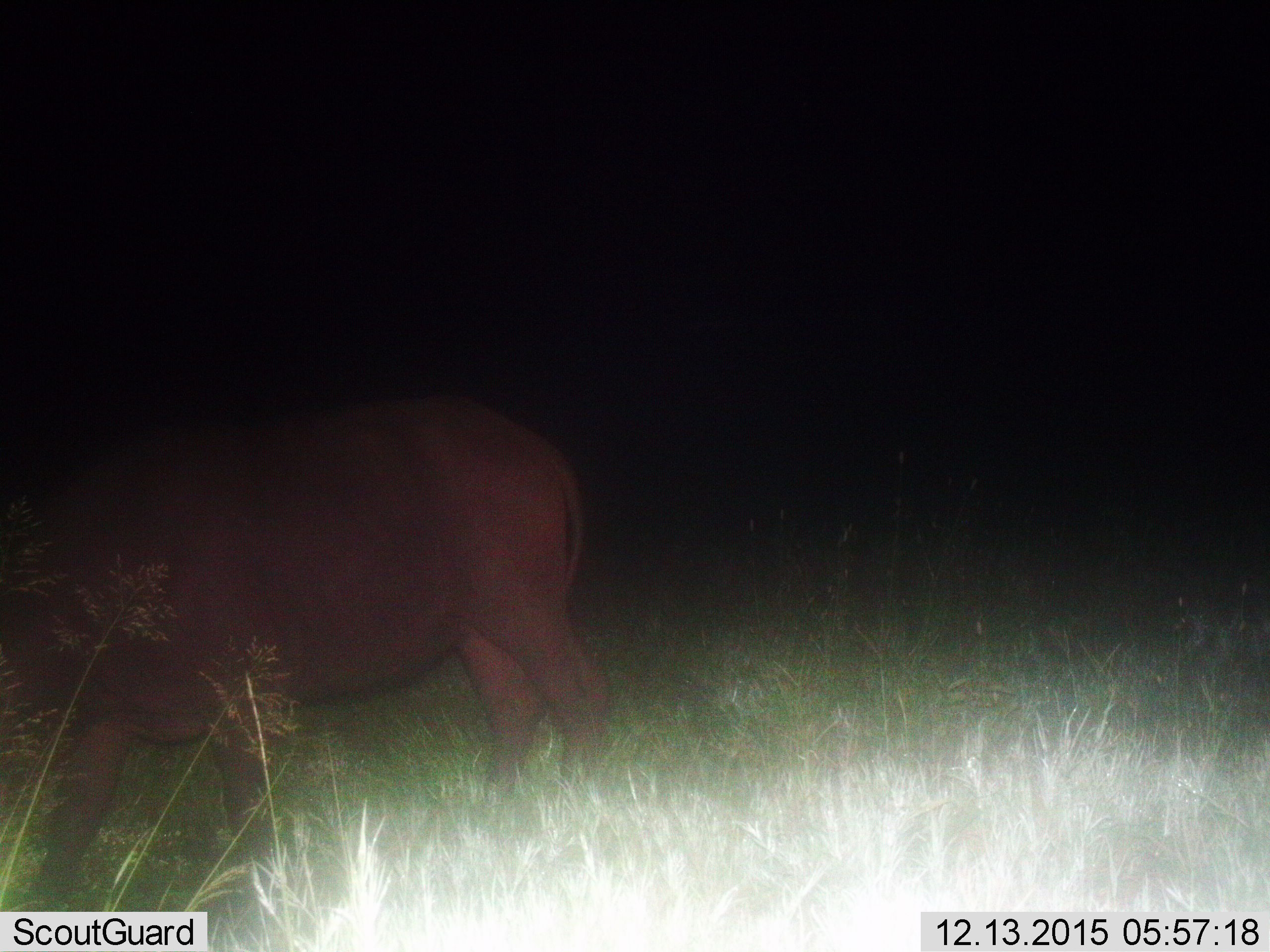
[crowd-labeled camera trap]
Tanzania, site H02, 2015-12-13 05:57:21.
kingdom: Animalia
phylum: Chordata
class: Mammalia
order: Artiodactyla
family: Bovidae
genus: Syncerus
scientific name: Syncerus caffer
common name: cape buffalo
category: buffalo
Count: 1.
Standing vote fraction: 40%.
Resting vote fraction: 0%.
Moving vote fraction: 60%.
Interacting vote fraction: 0%.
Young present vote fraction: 0%.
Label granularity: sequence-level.